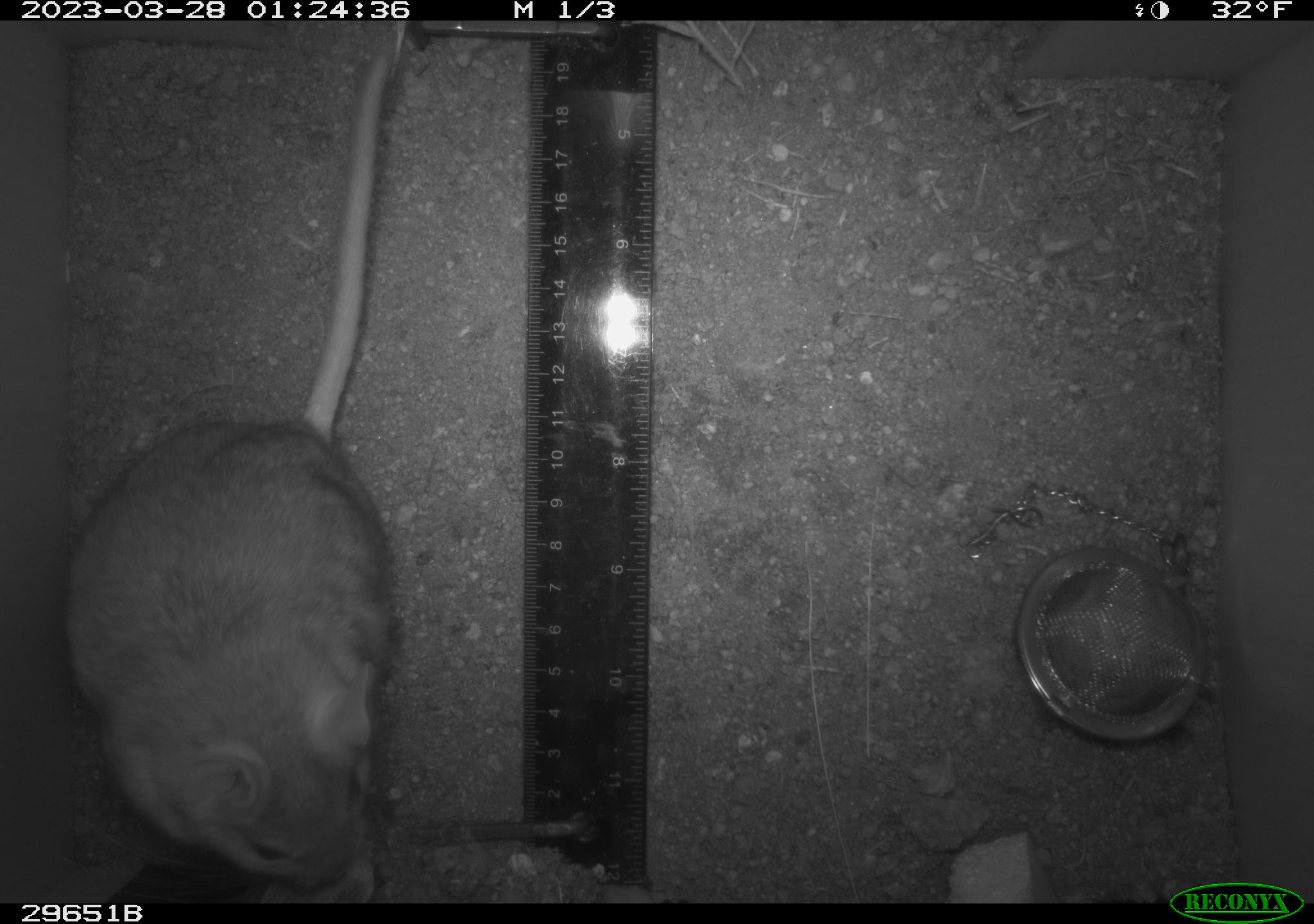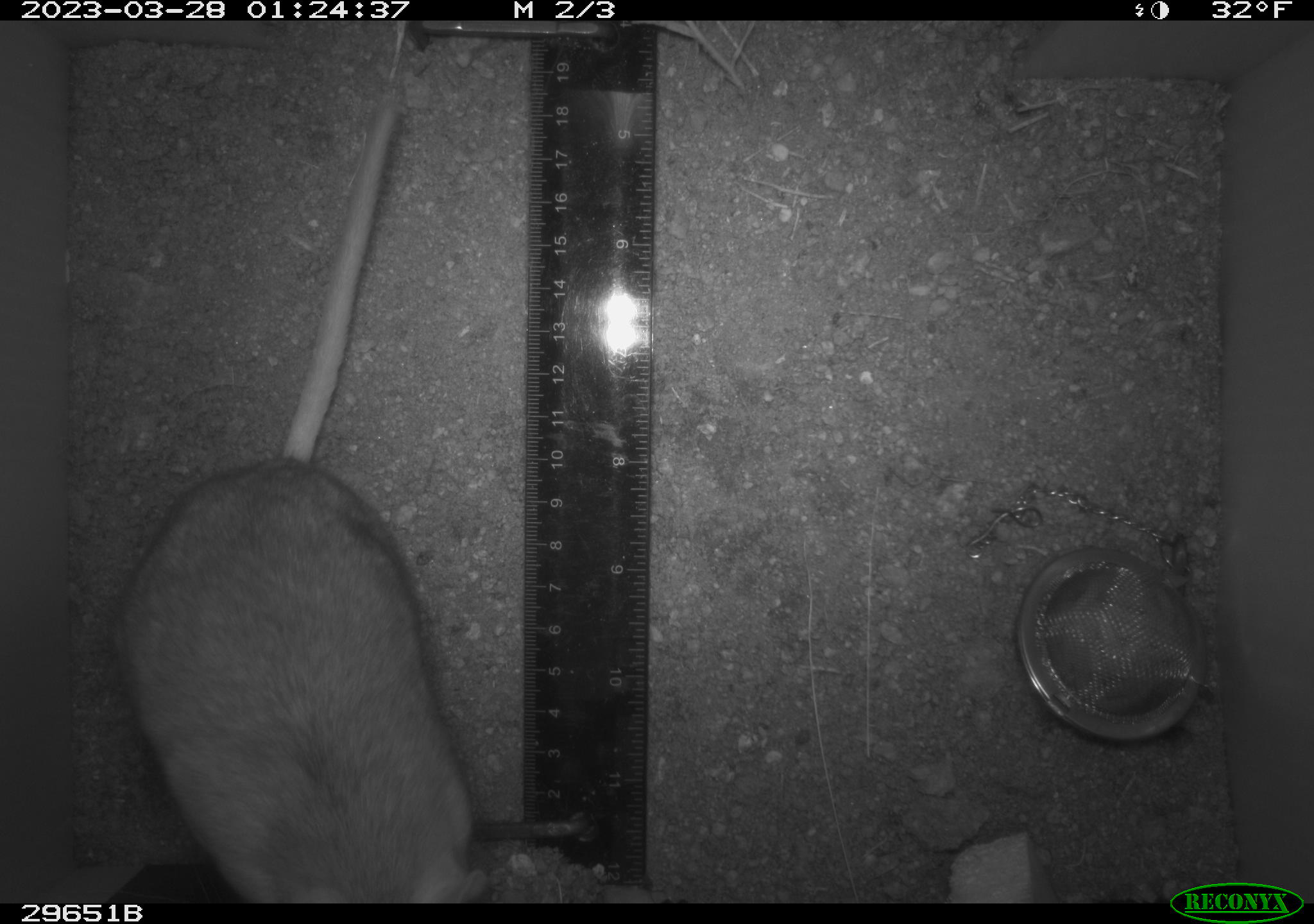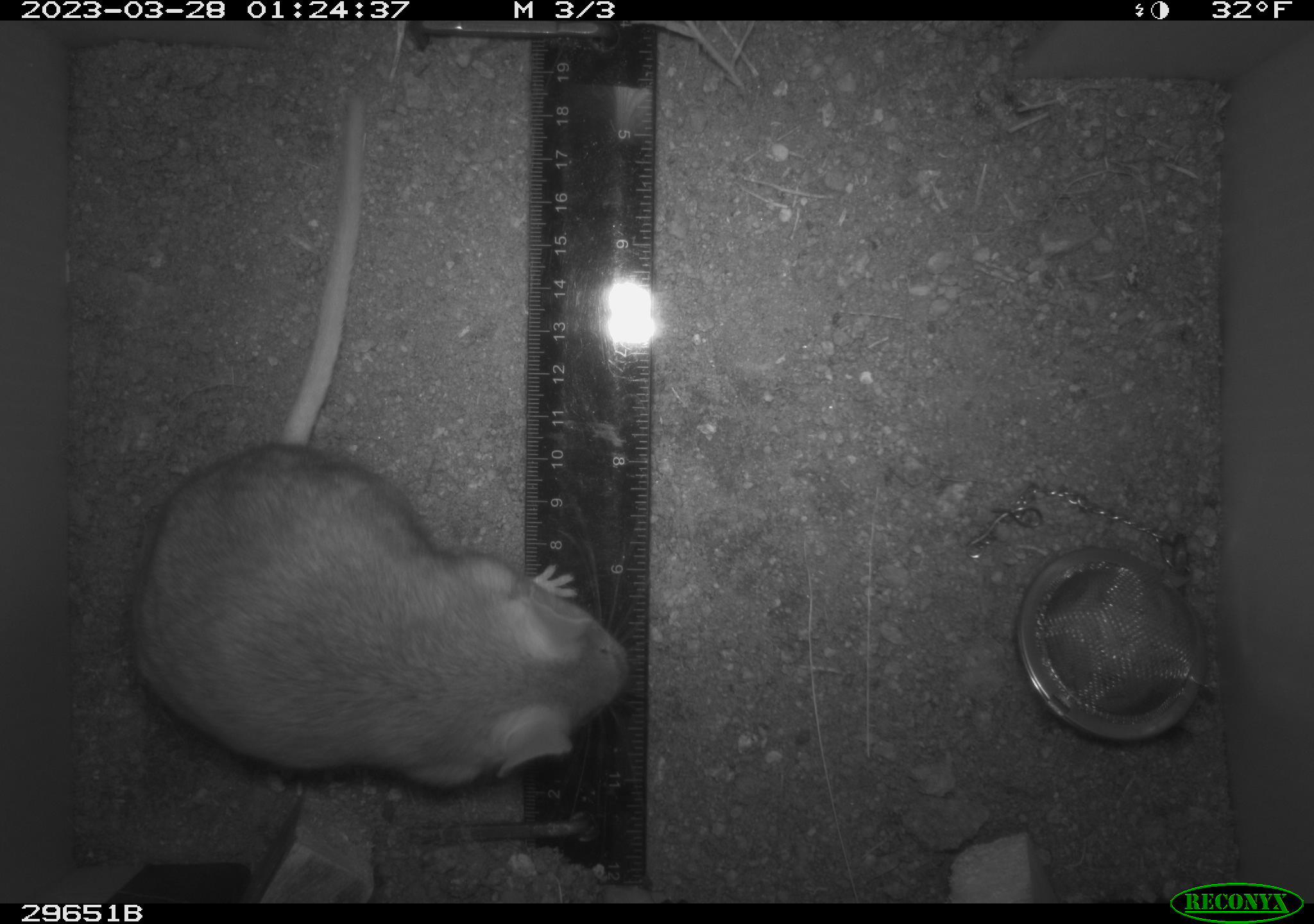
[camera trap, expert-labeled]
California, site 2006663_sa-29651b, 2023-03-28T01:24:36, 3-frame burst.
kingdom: Animalia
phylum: Chordata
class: Mammalia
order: Rodentia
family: Cricetidae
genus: Neotoma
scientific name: Neotoma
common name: pack rat or woodrat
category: neotoma species